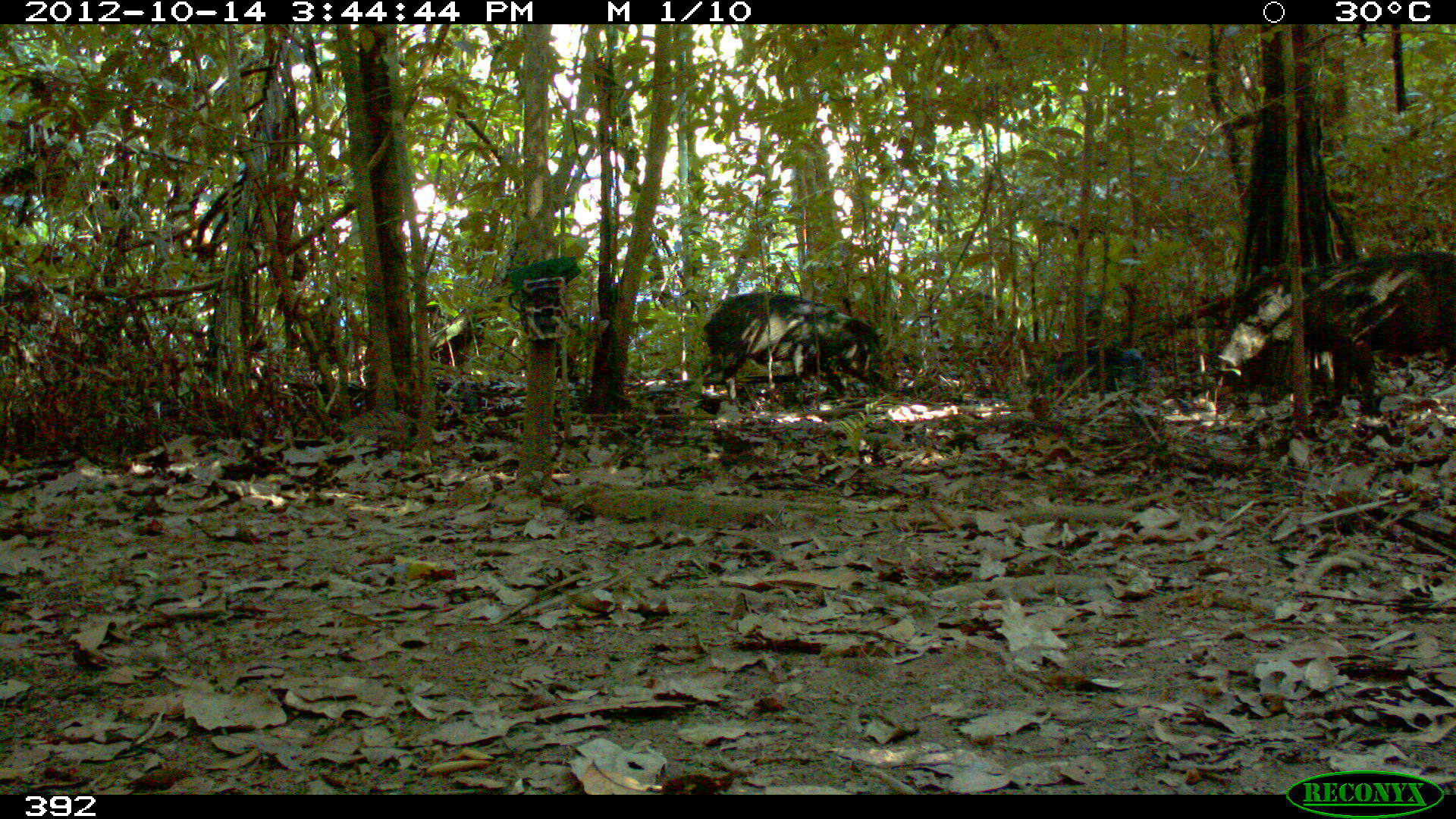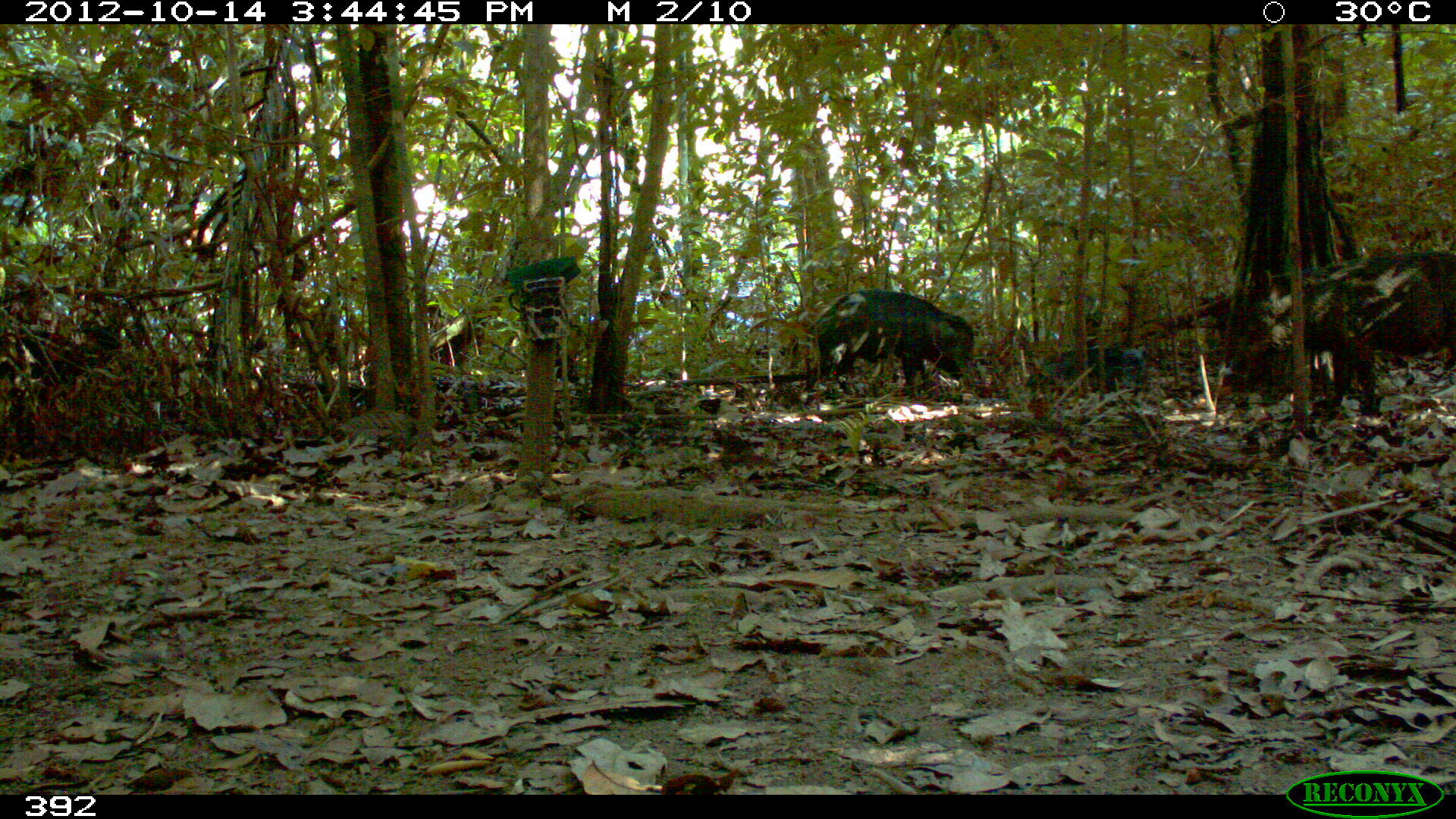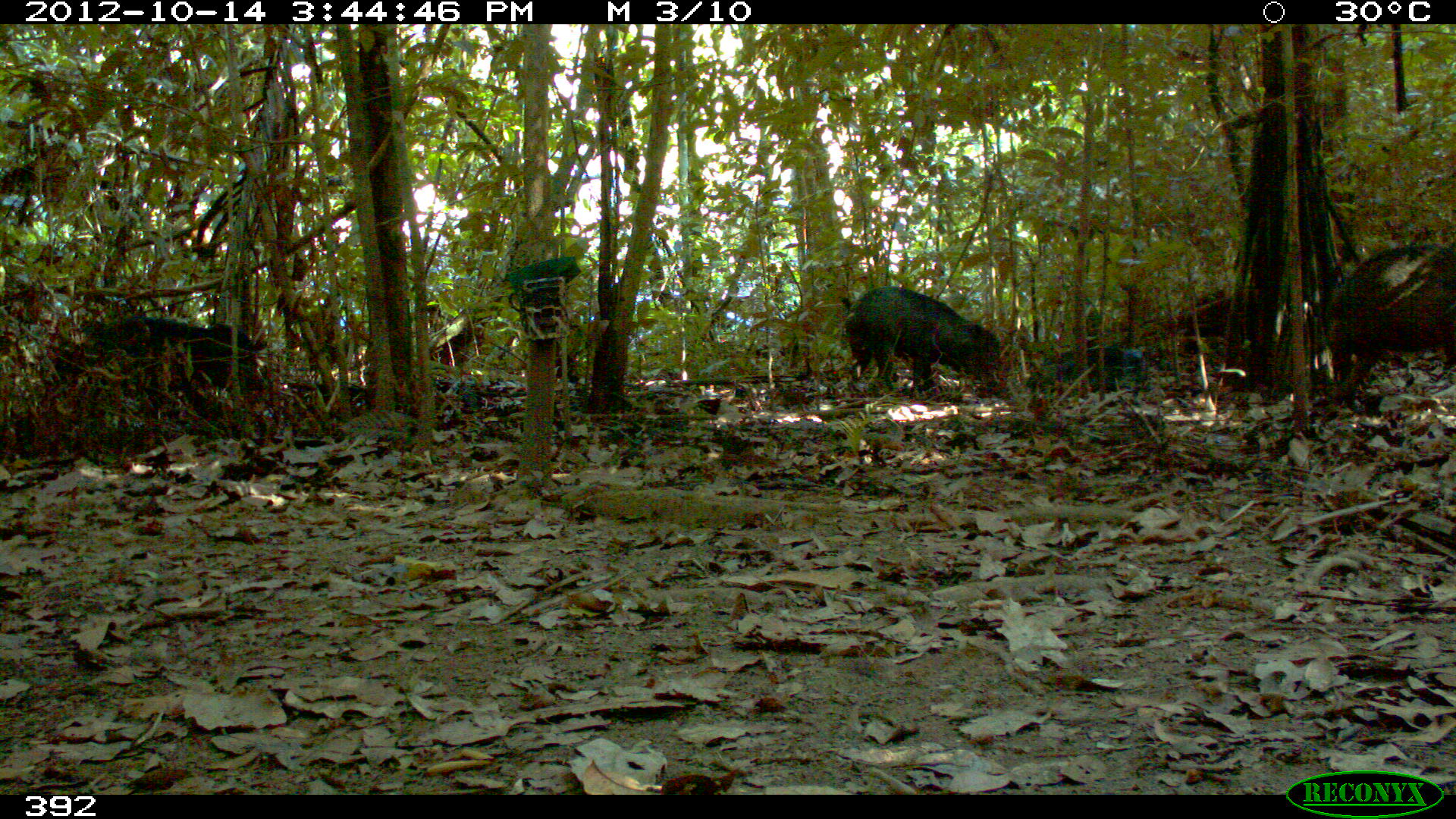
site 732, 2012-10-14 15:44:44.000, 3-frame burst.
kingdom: Animalia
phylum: Chordata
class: Mammalia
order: Artiodactyla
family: Tayassuidae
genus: Tayassu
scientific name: Tayassu pecari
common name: white-lipped peccary